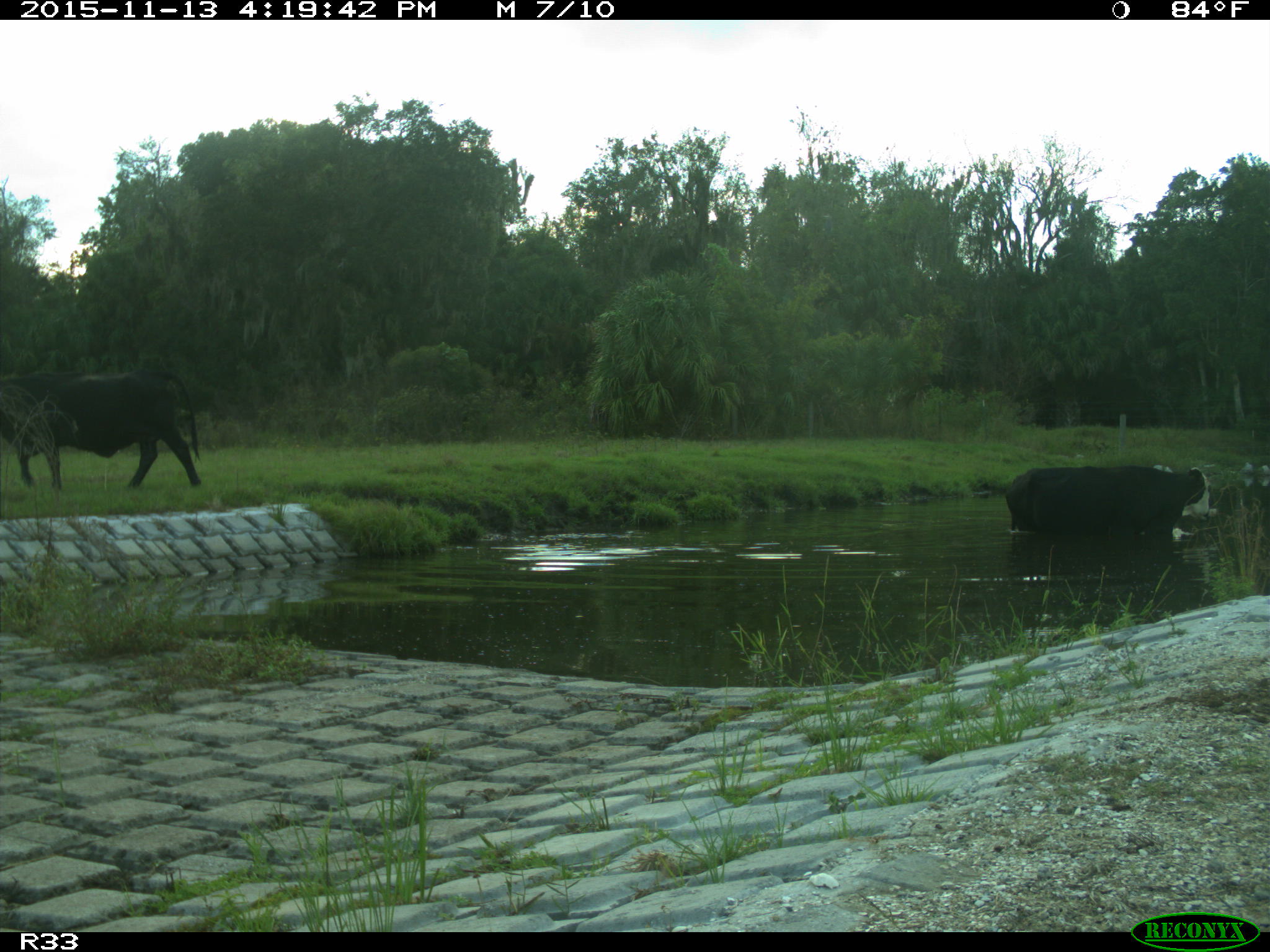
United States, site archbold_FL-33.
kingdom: Animalia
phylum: Chordata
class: Mammalia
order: Artiodactyla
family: Bovidae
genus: Bos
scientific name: Bos taurus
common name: domestic cow